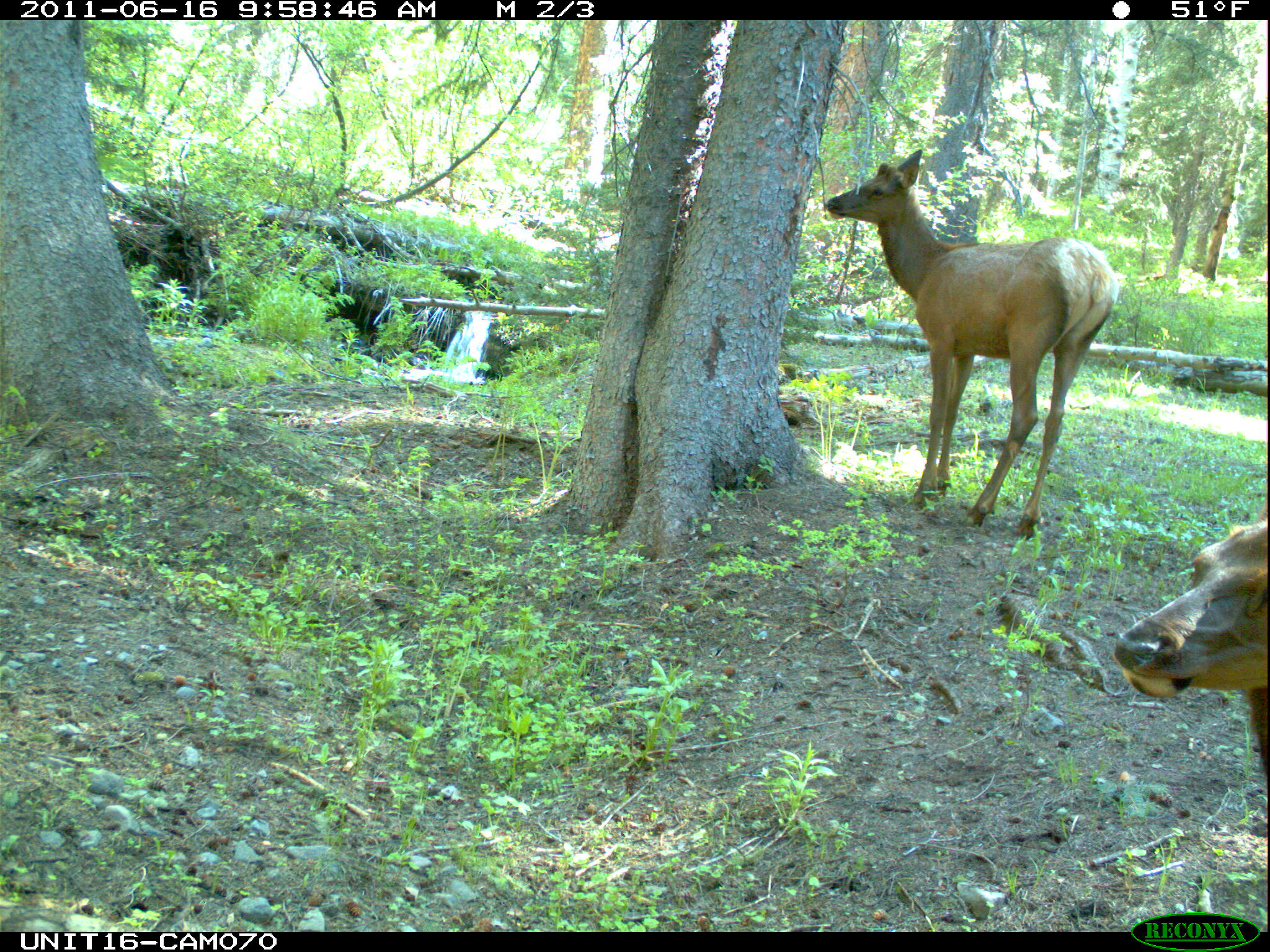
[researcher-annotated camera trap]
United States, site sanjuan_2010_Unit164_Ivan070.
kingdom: Animalia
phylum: Chordata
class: Mammalia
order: Artiodactyla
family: Cervidae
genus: Cervus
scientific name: Cervus elaphus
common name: red deer